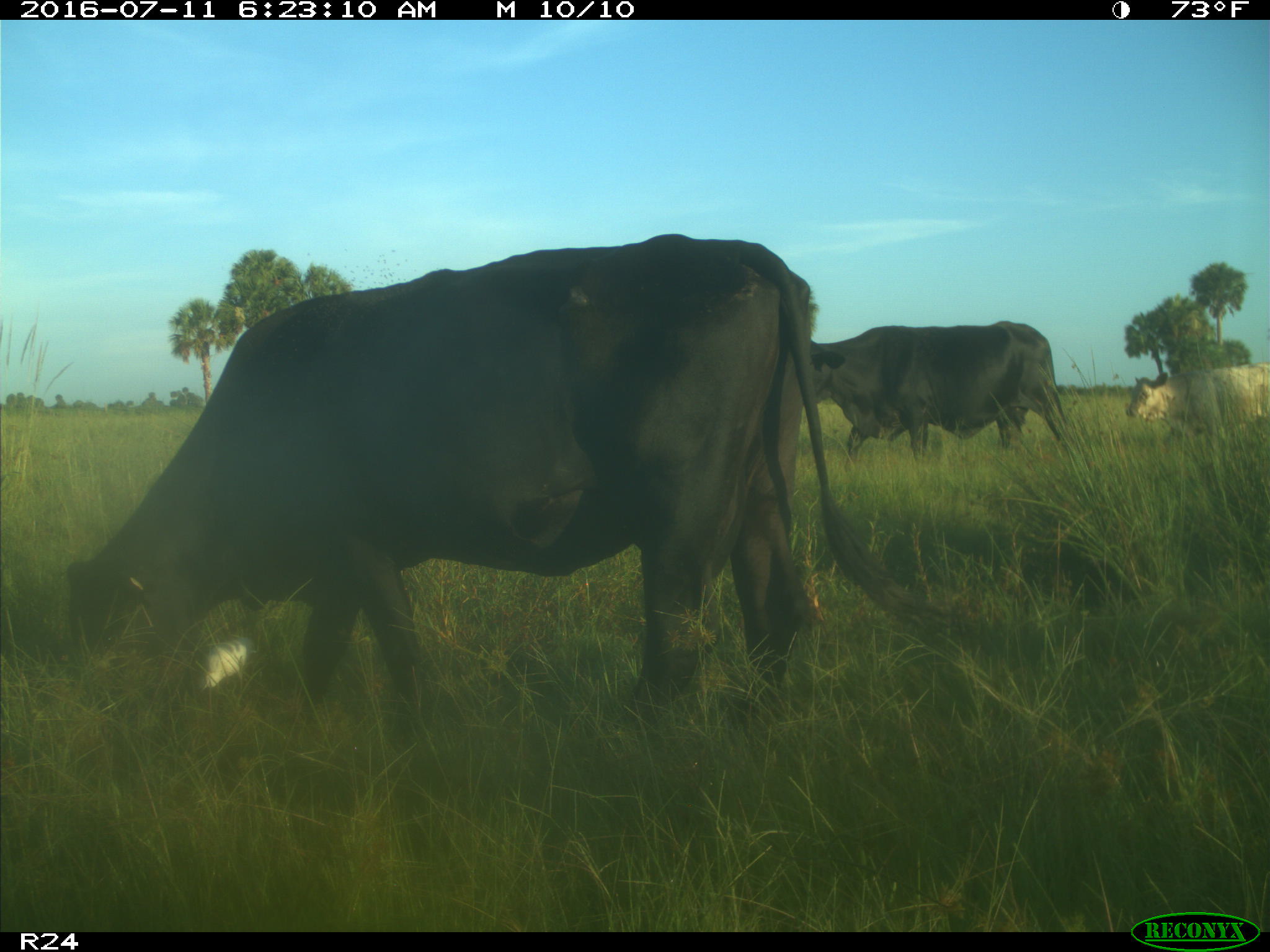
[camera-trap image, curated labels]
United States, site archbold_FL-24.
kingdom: Animalia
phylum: Chordata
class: Mammalia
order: Artiodactyla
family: Bovidae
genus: Bos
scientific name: Bos taurus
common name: domestic cow